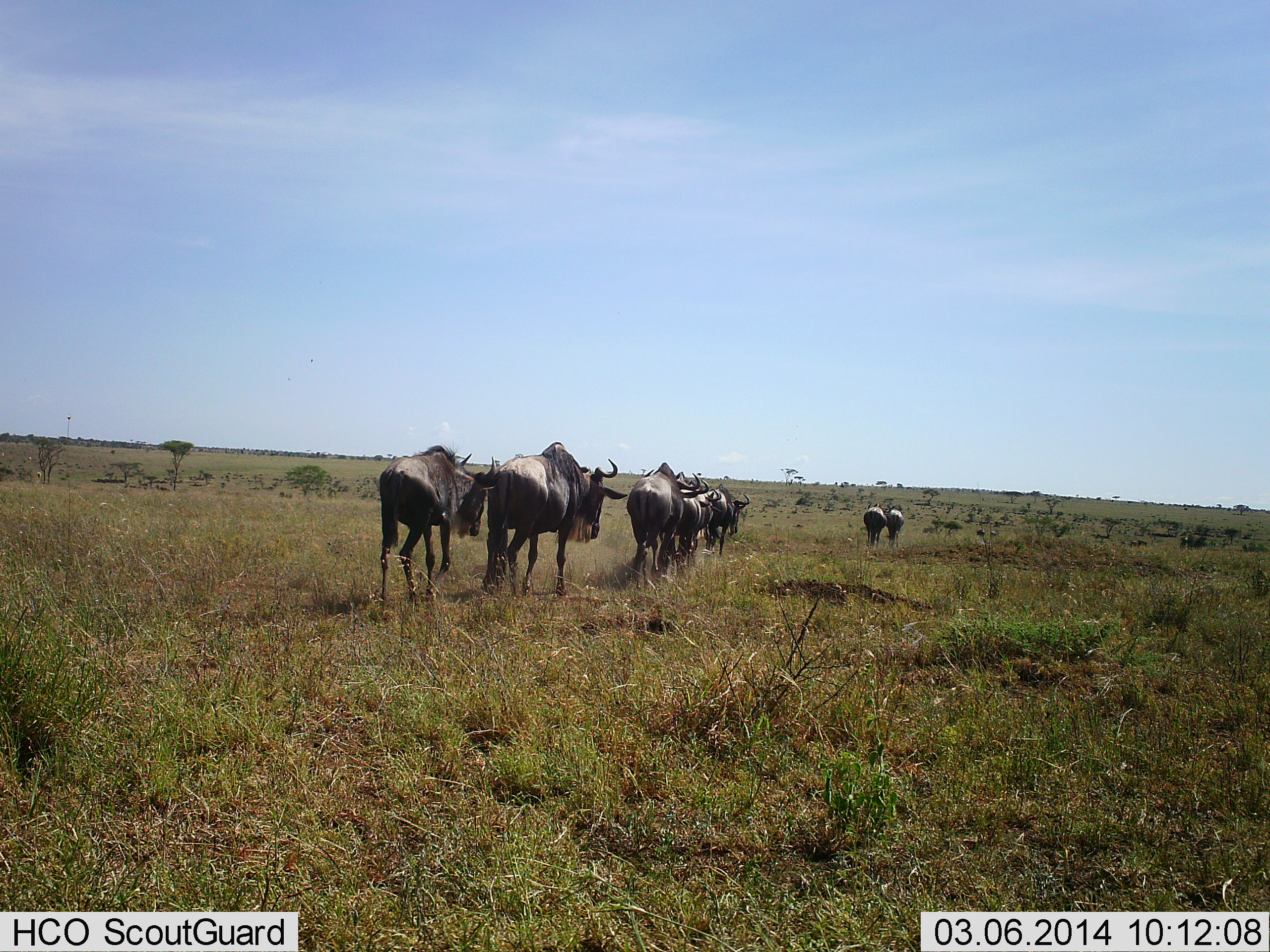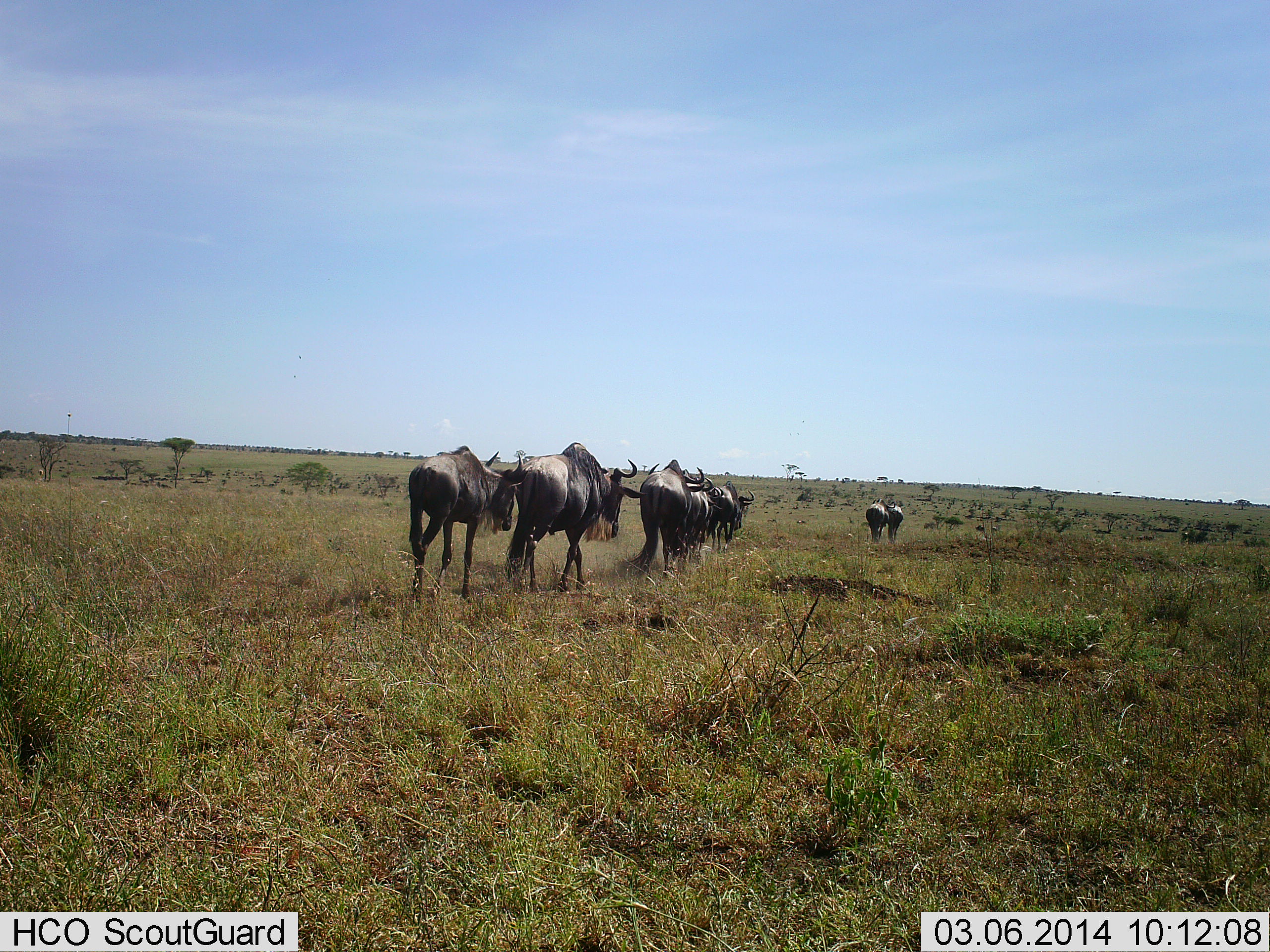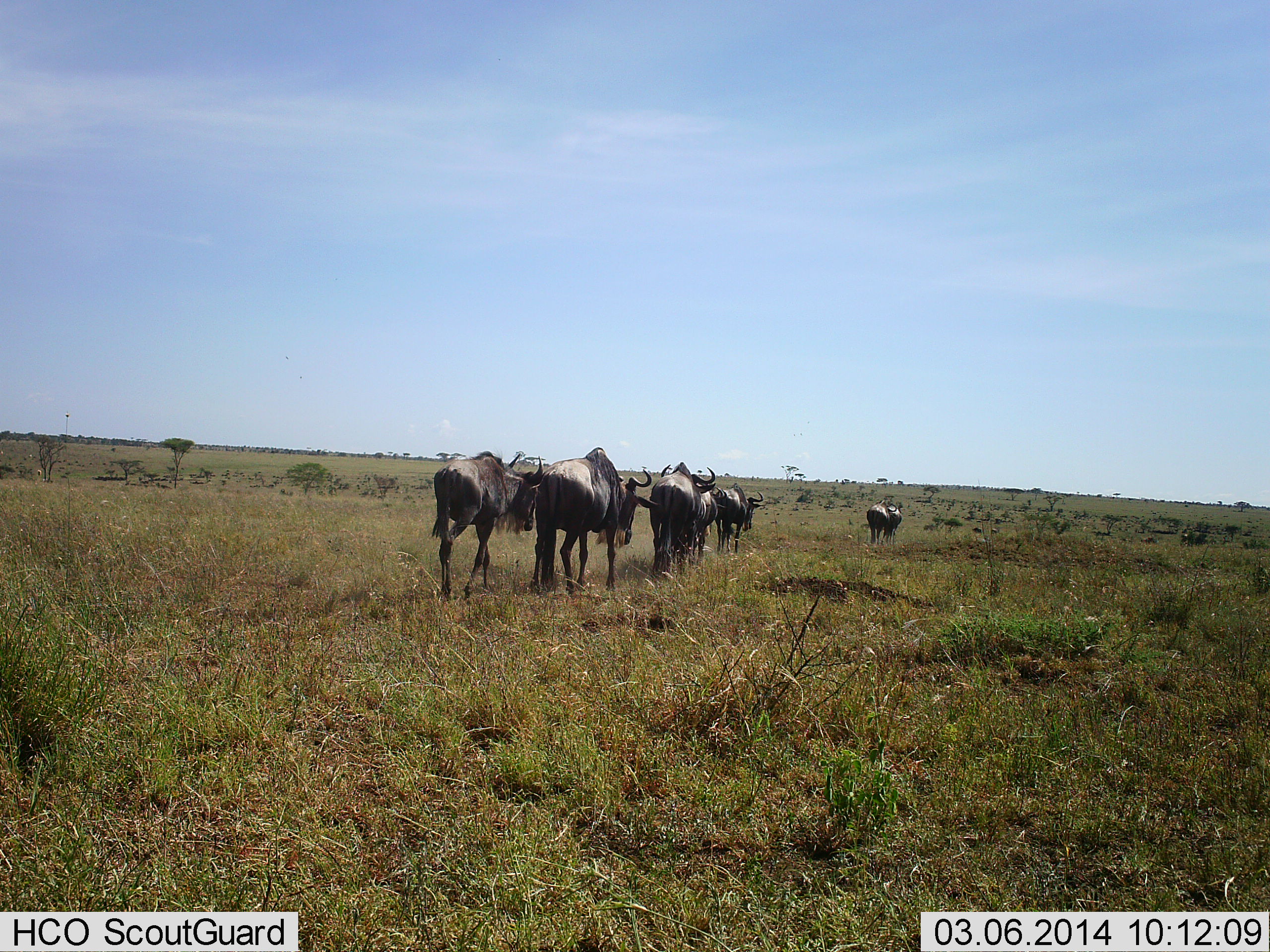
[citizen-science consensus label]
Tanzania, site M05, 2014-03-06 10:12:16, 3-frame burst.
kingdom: Animalia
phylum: Chordata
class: Mammalia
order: Artiodactyla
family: Bovidae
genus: Connochaetes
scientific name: Connochaetes taurinus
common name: blue wildebeest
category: wildebeest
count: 7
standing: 9%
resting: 0%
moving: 100%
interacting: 0%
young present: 0%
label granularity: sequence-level